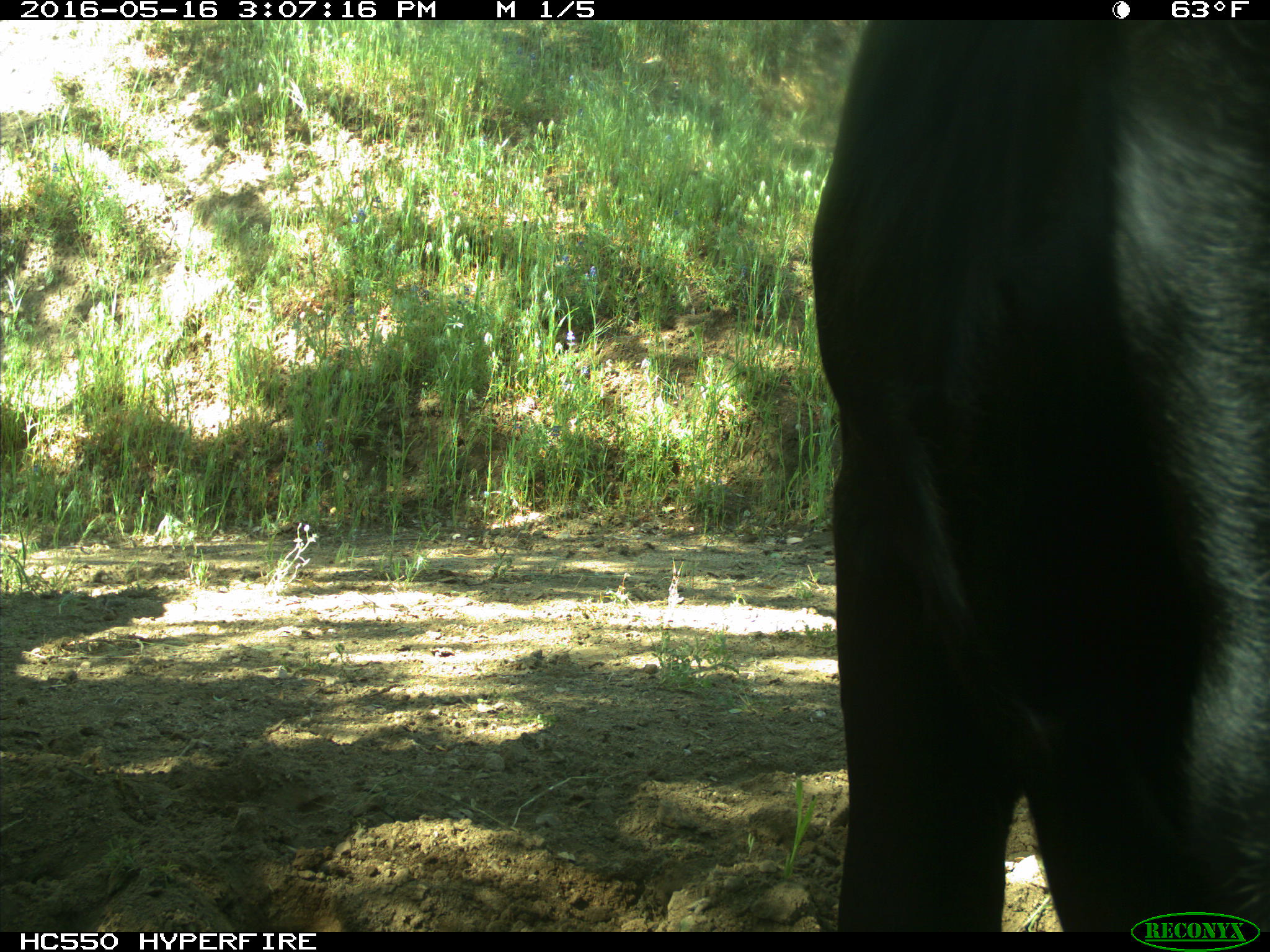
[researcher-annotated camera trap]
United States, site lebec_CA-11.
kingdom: Animalia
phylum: Chordata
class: Mammalia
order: Artiodactyla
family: Bovidae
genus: Bos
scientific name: Bos taurus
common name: domestic cow